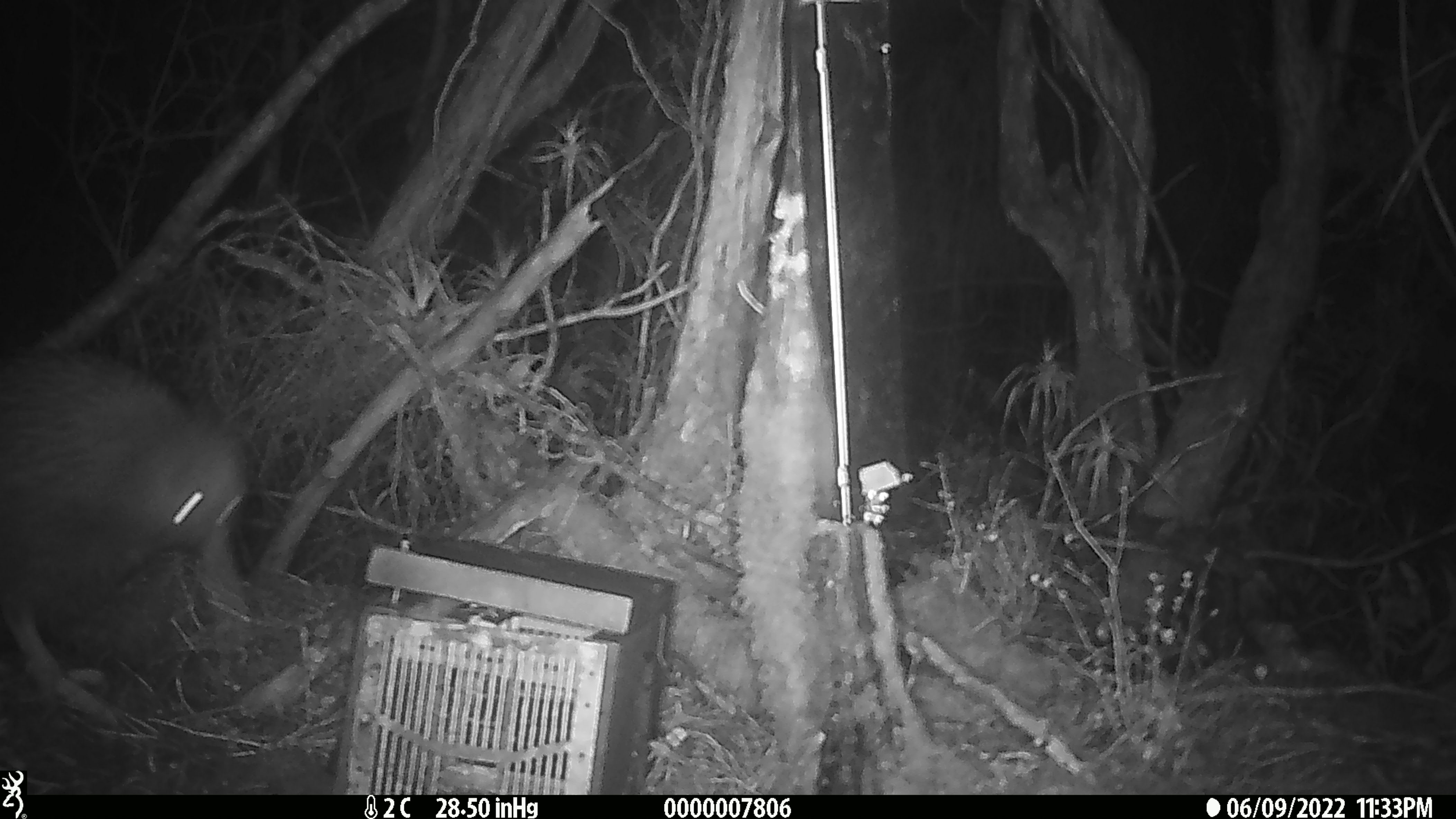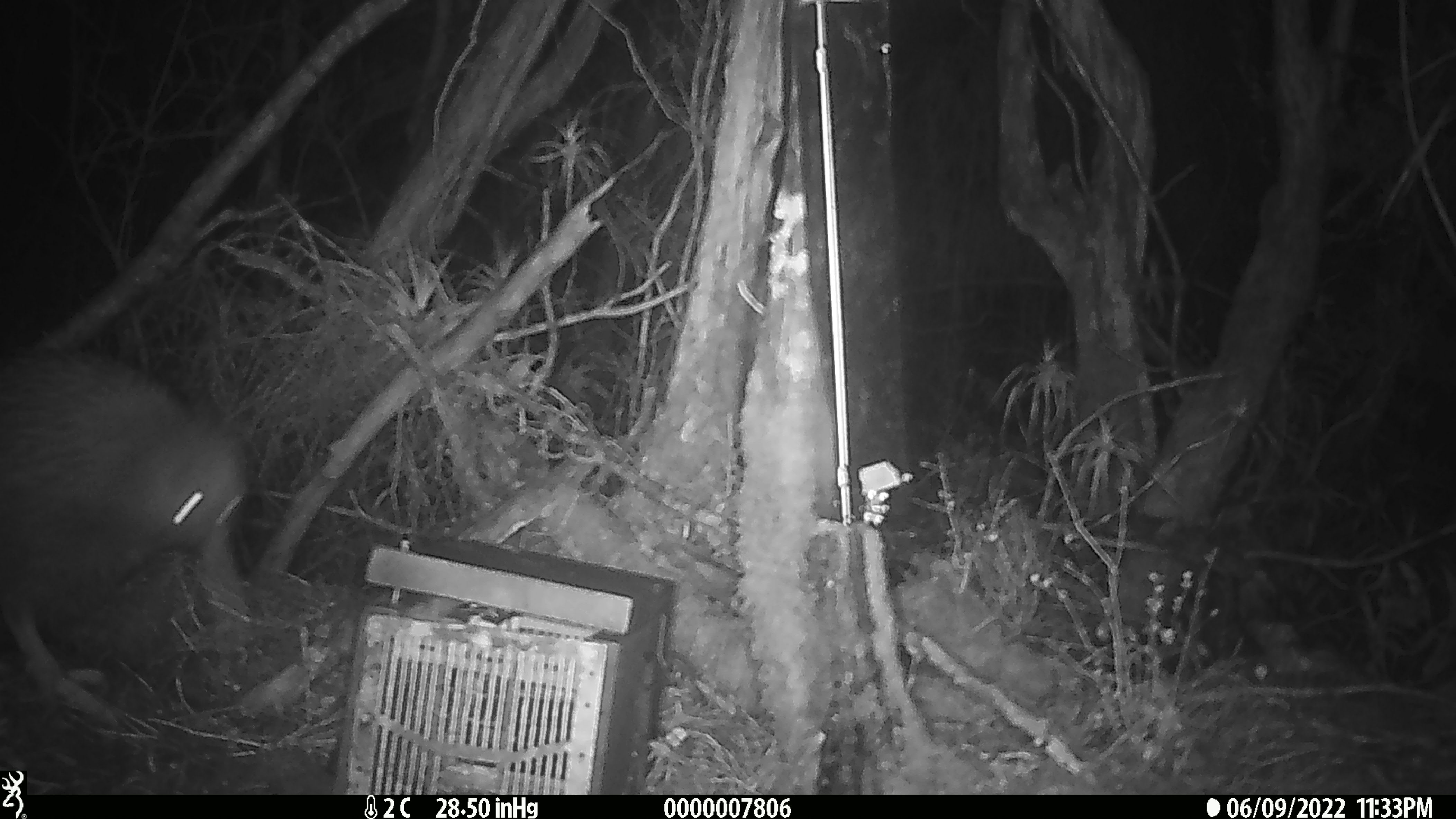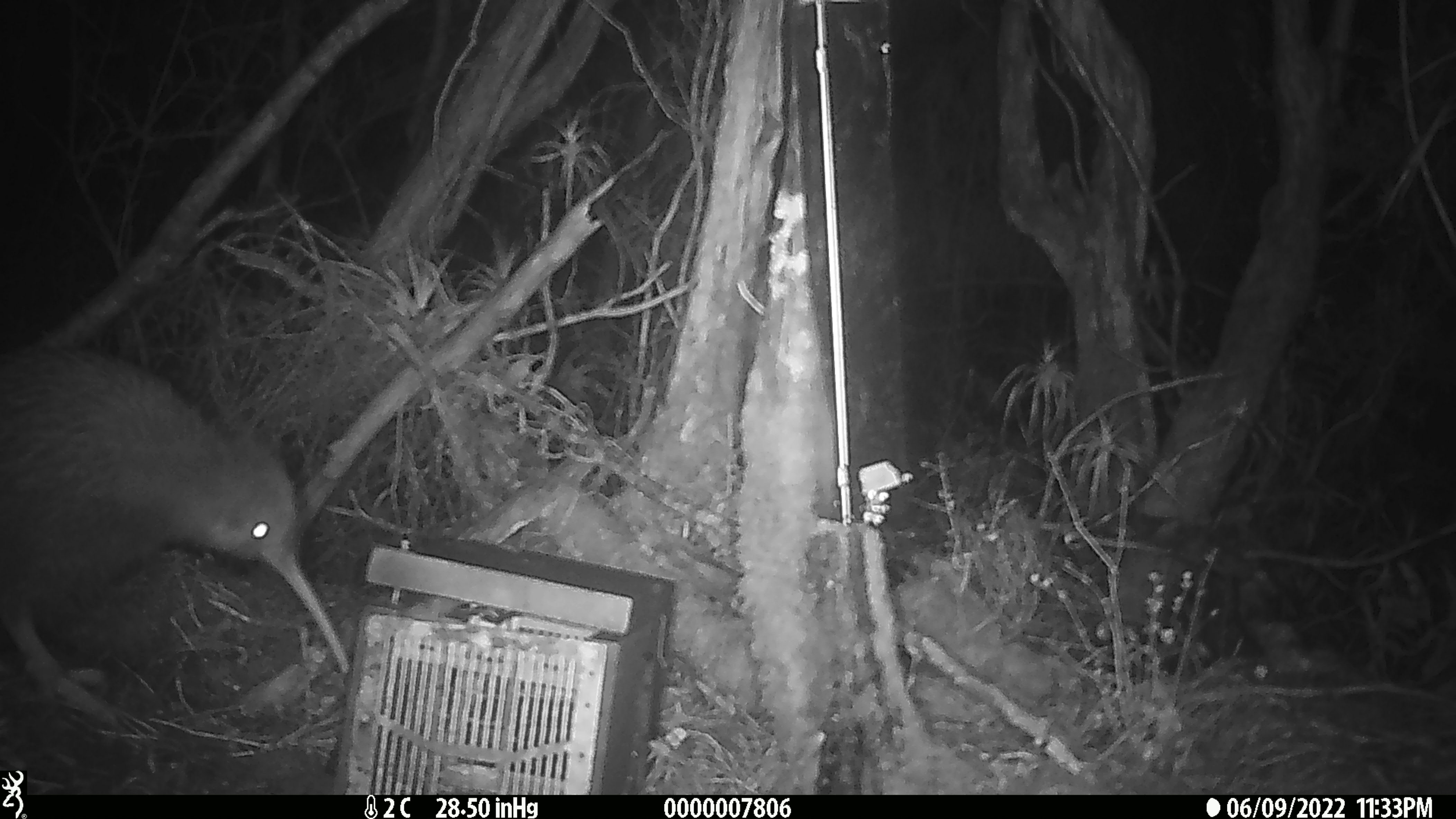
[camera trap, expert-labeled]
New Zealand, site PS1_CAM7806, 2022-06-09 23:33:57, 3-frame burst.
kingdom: Animalia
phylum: Chordata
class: Aves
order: Apterygiformes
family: Apterygidae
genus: Apteryx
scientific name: Apteryx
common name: kiwi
Kiwi (Apteryx).